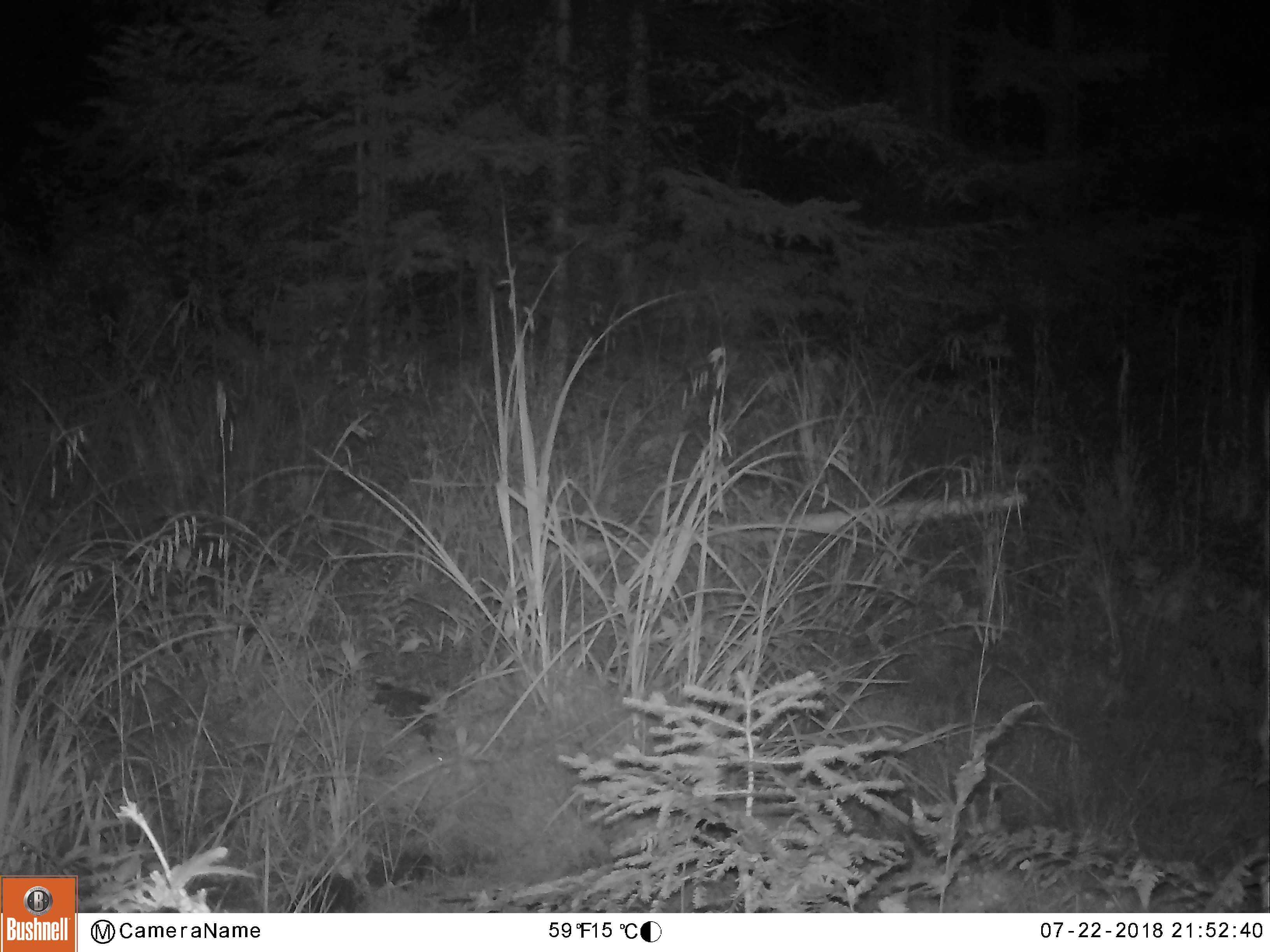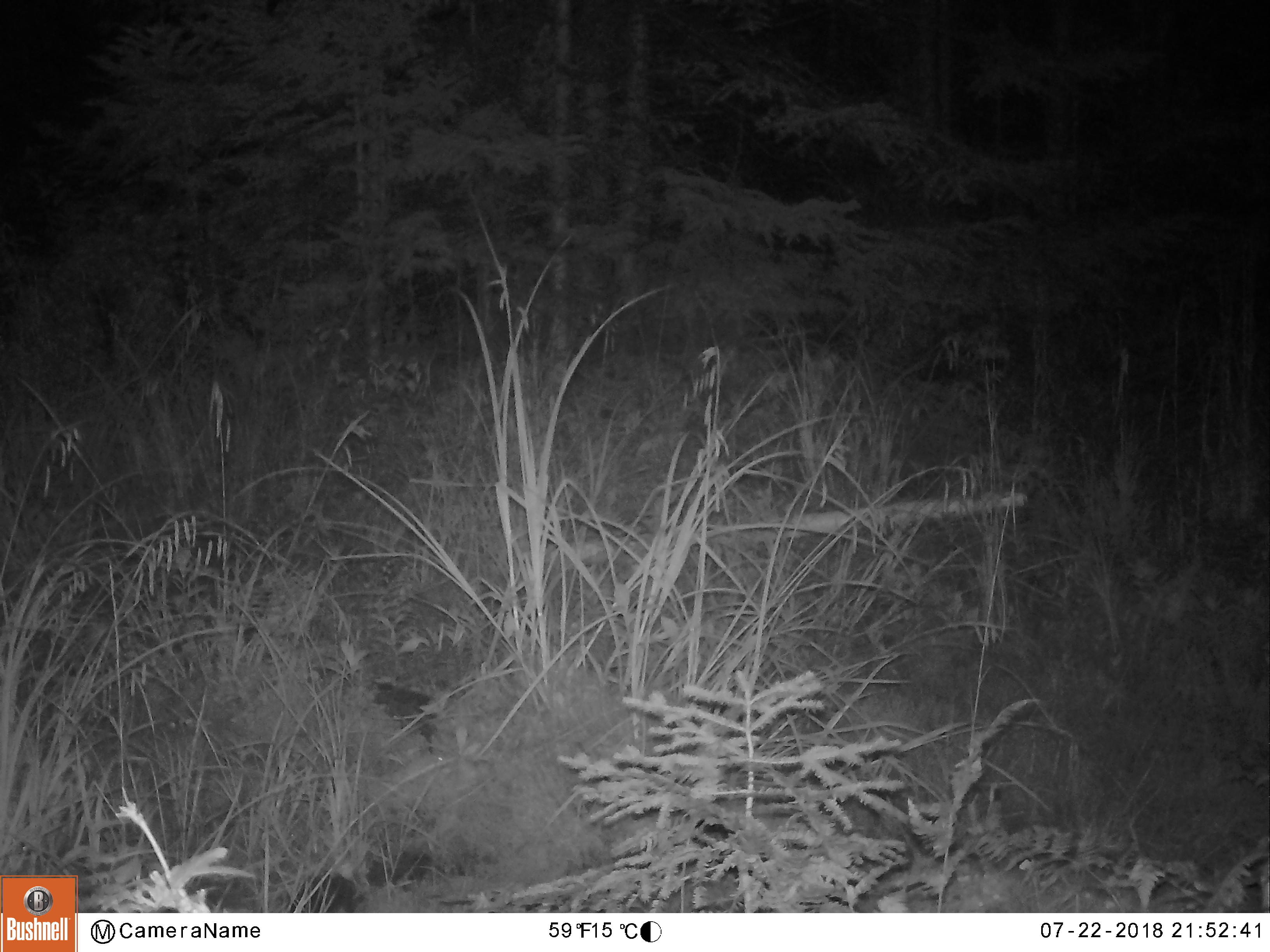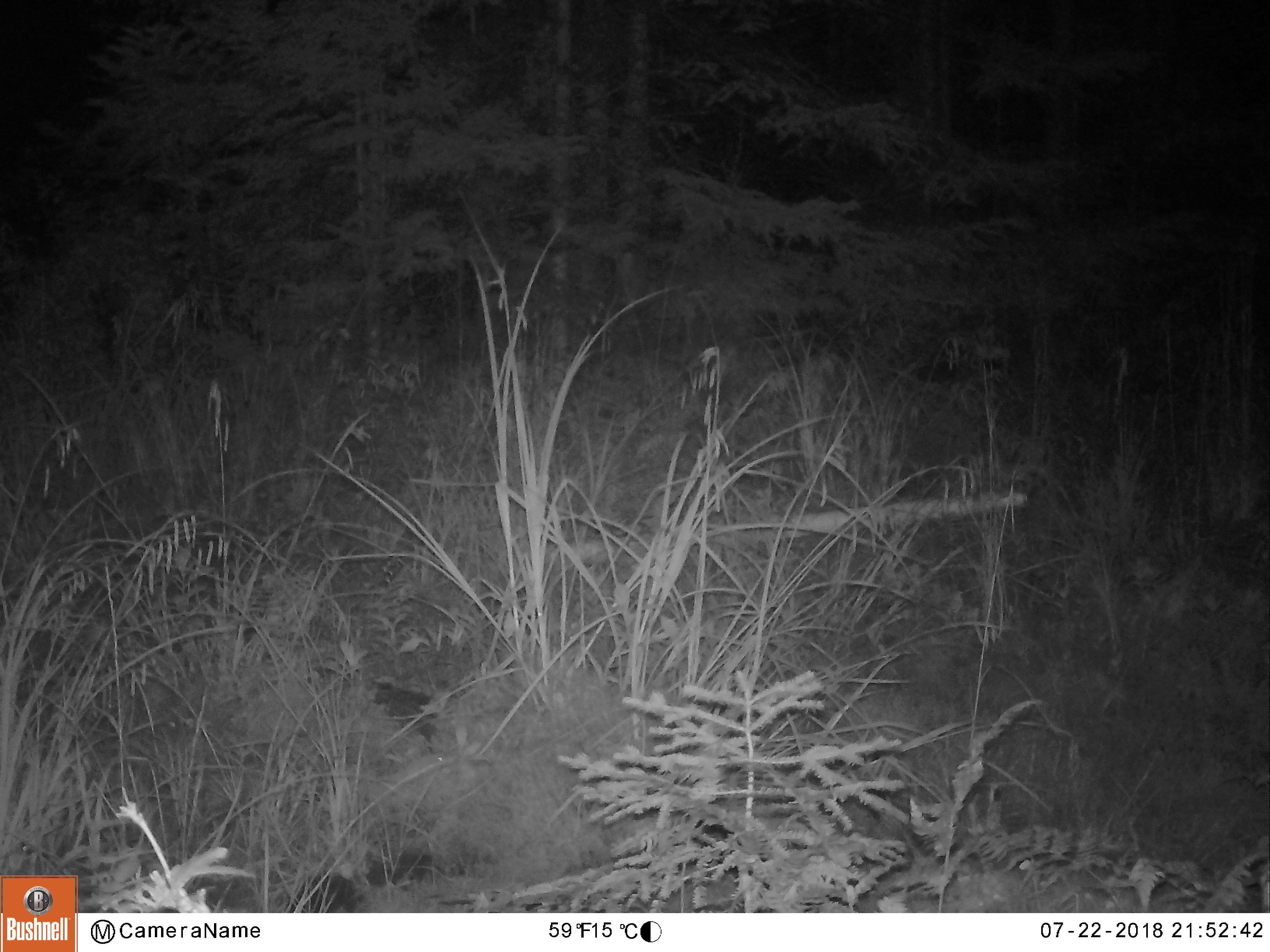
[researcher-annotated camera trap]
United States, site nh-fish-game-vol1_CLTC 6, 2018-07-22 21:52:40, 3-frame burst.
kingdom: Animalia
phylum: Chordata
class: Mammalia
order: Artiodactyla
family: Cervidae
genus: Odocoileus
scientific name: Odocoileus virginianus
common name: white-tailed deer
White-tailed deer (Odocoileus virginianus).